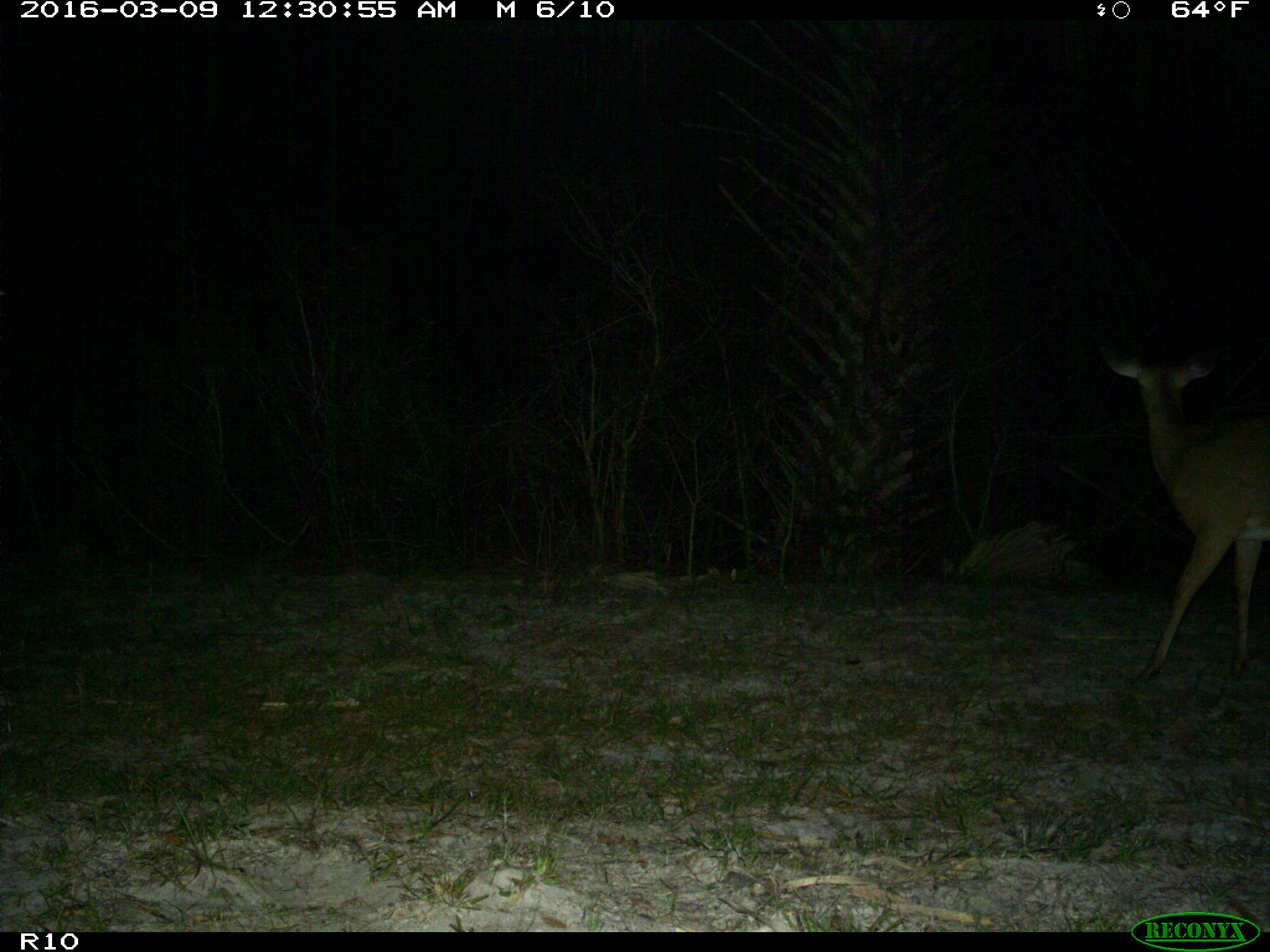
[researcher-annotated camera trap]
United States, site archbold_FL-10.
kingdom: Animalia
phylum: Chordata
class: Mammalia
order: Artiodactyla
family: Cervidae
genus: Odocoileus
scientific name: Odocoileus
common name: deer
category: unidentified deer